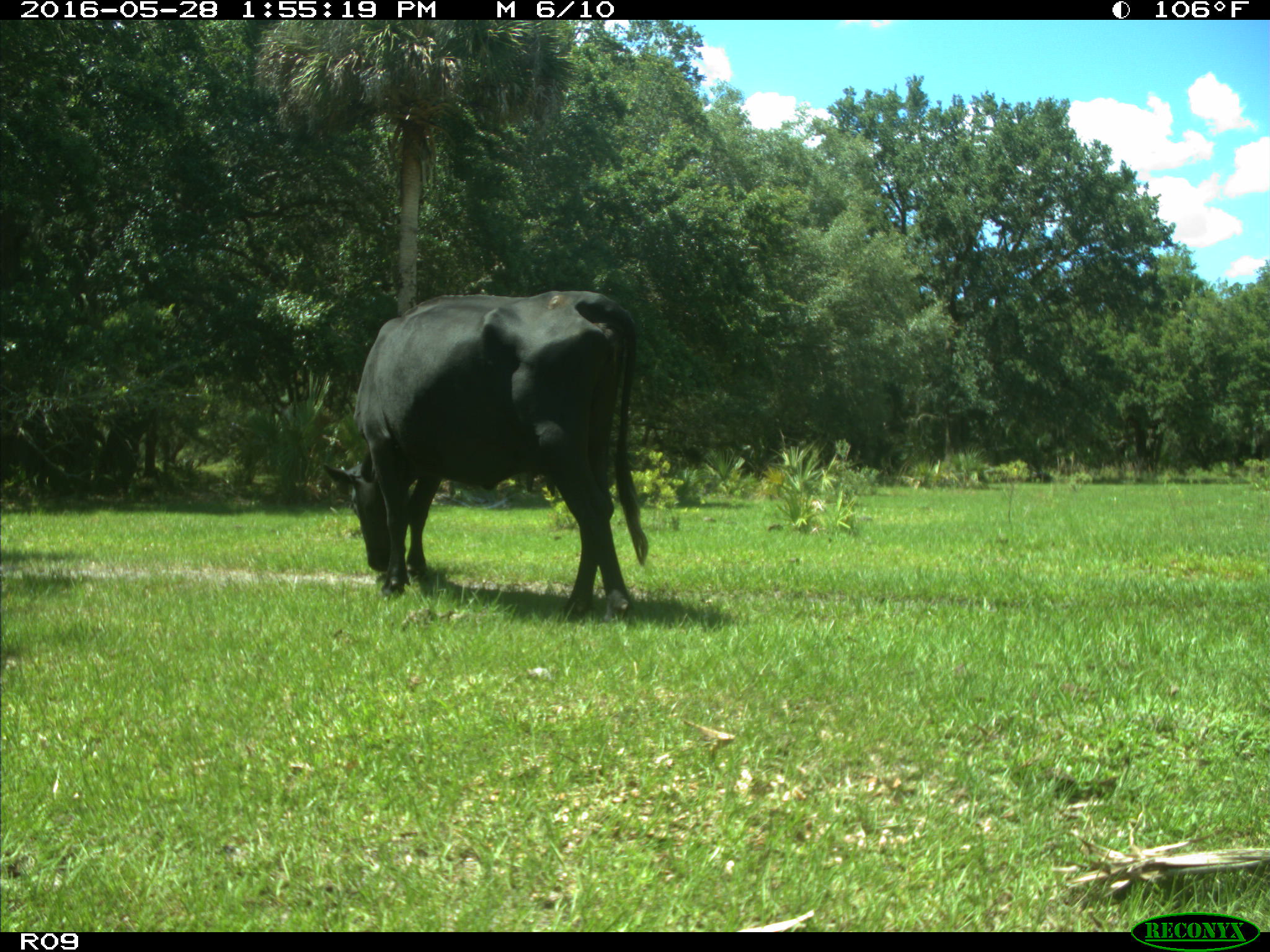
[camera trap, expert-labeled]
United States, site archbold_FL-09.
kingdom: Animalia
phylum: Chordata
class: Mammalia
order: Artiodactyla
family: Bovidae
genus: Bos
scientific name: Bos taurus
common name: domestic cow